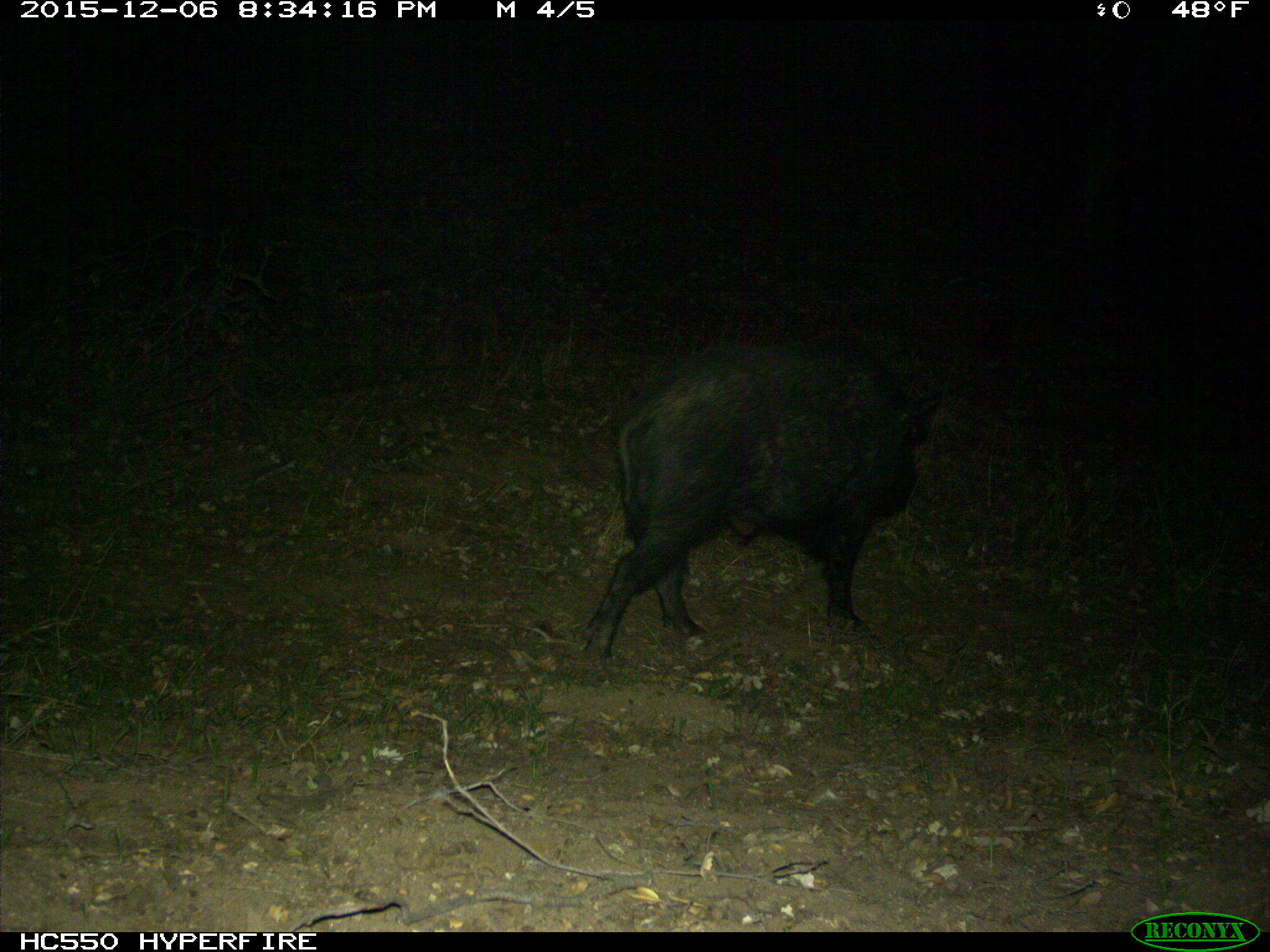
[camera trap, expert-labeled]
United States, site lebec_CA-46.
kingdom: Animalia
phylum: Chordata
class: Mammalia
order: Artiodactyla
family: Suidae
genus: Sus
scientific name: Sus scrofa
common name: wild boar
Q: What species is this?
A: Sus scrofa (wild boar).